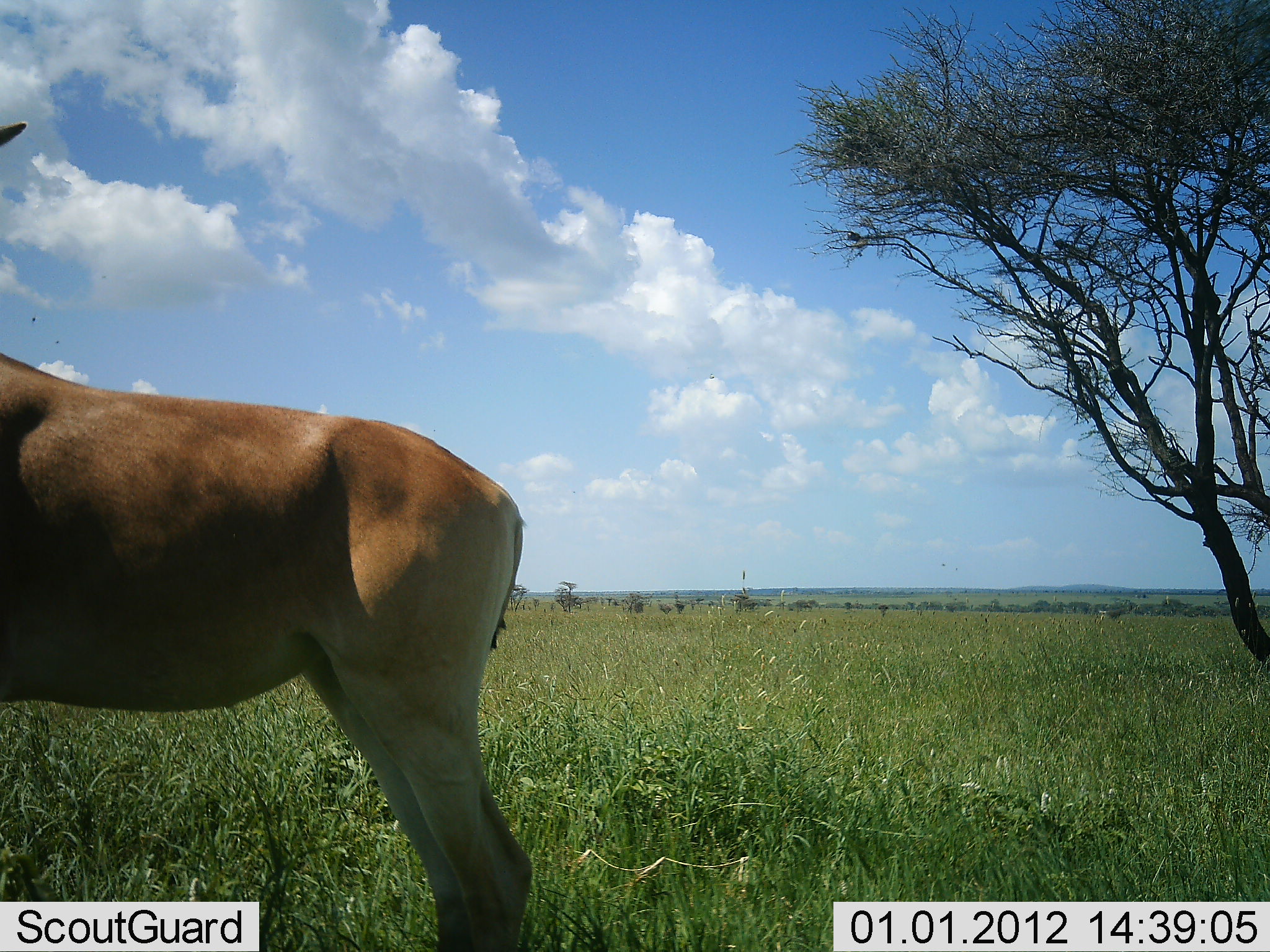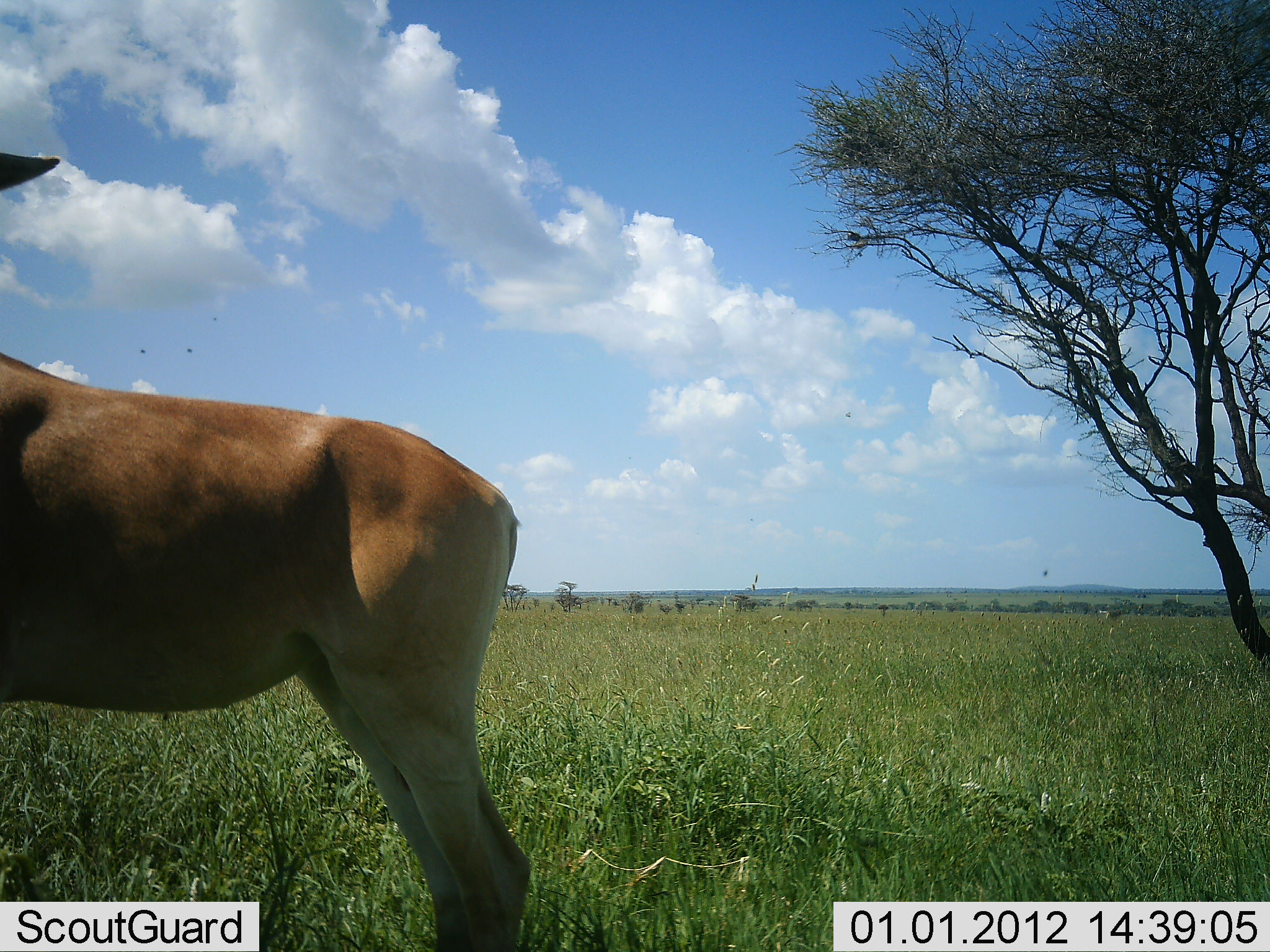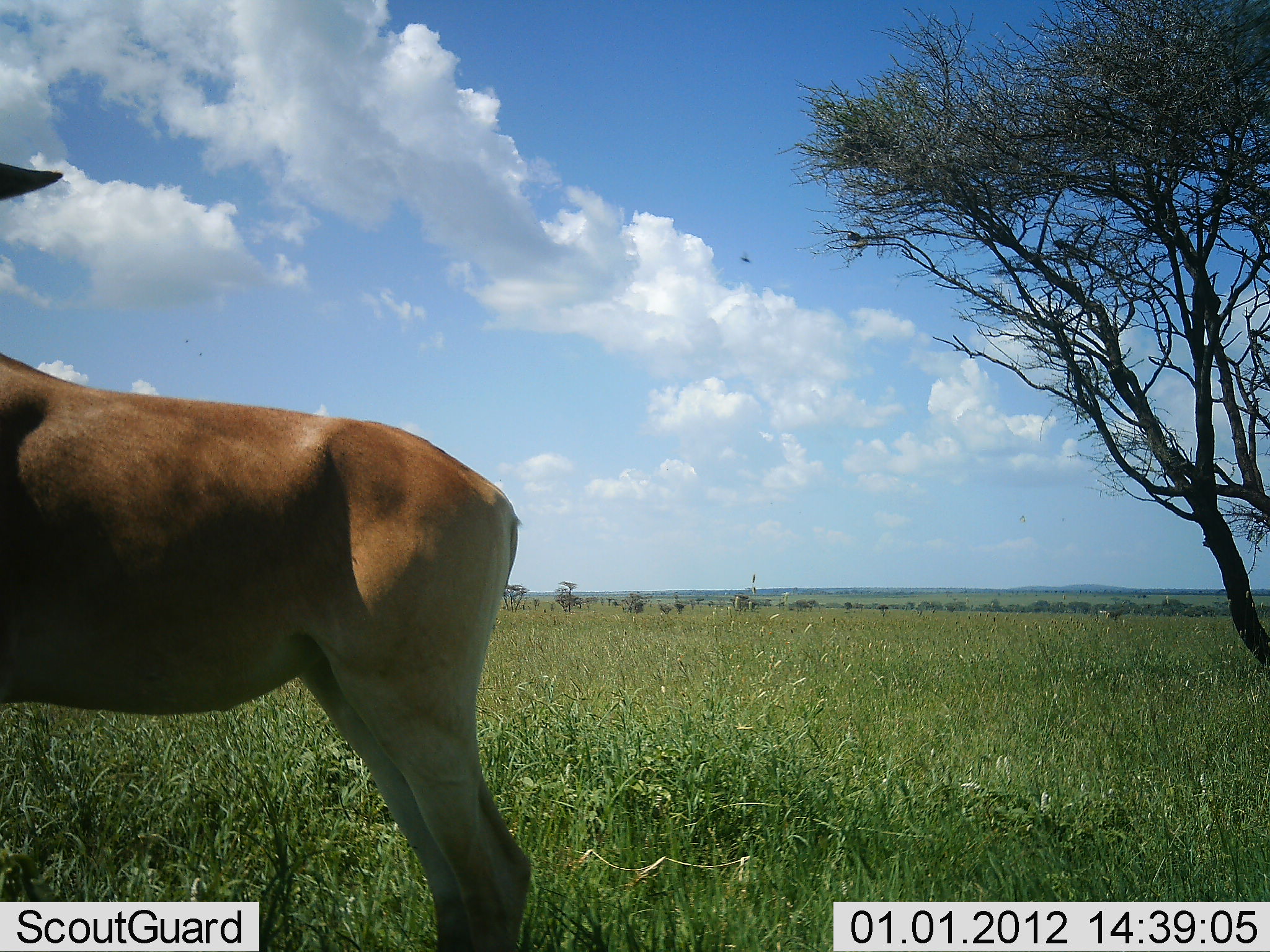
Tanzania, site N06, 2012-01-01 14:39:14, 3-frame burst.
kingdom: Animalia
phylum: Chordata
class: Mammalia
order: Artiodactyla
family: Bovidae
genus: Alcelaphus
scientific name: Alcelaphus buselaphus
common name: hartebeest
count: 1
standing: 91%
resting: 9%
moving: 0%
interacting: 0%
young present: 9%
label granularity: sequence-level